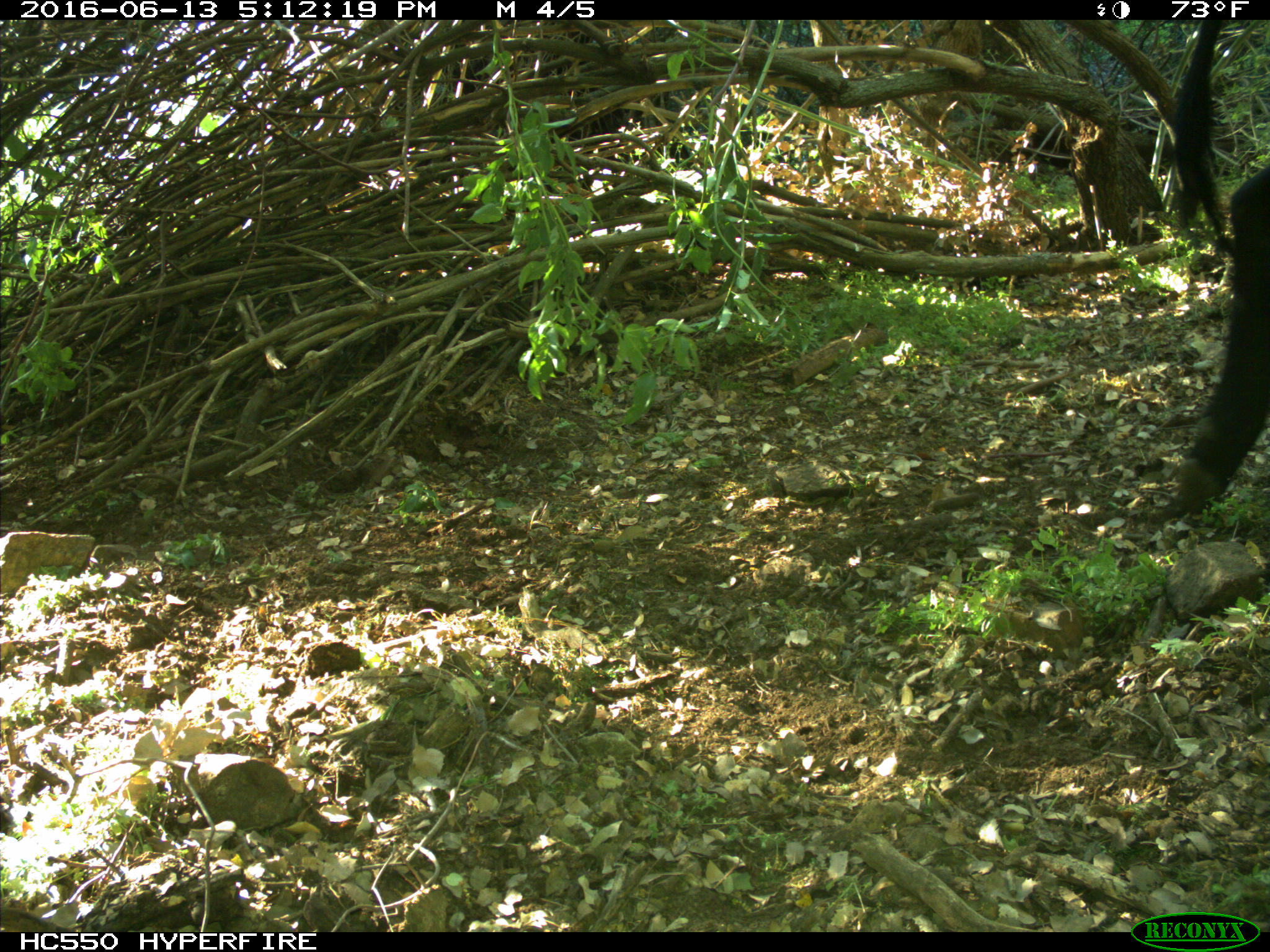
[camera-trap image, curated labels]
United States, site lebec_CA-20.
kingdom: Animalia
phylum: Chordata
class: Mammalia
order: Artiodactyla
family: Bovidae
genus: Bos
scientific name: Bos taurus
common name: domestic cow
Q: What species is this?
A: Bos taurus (domestic cow).